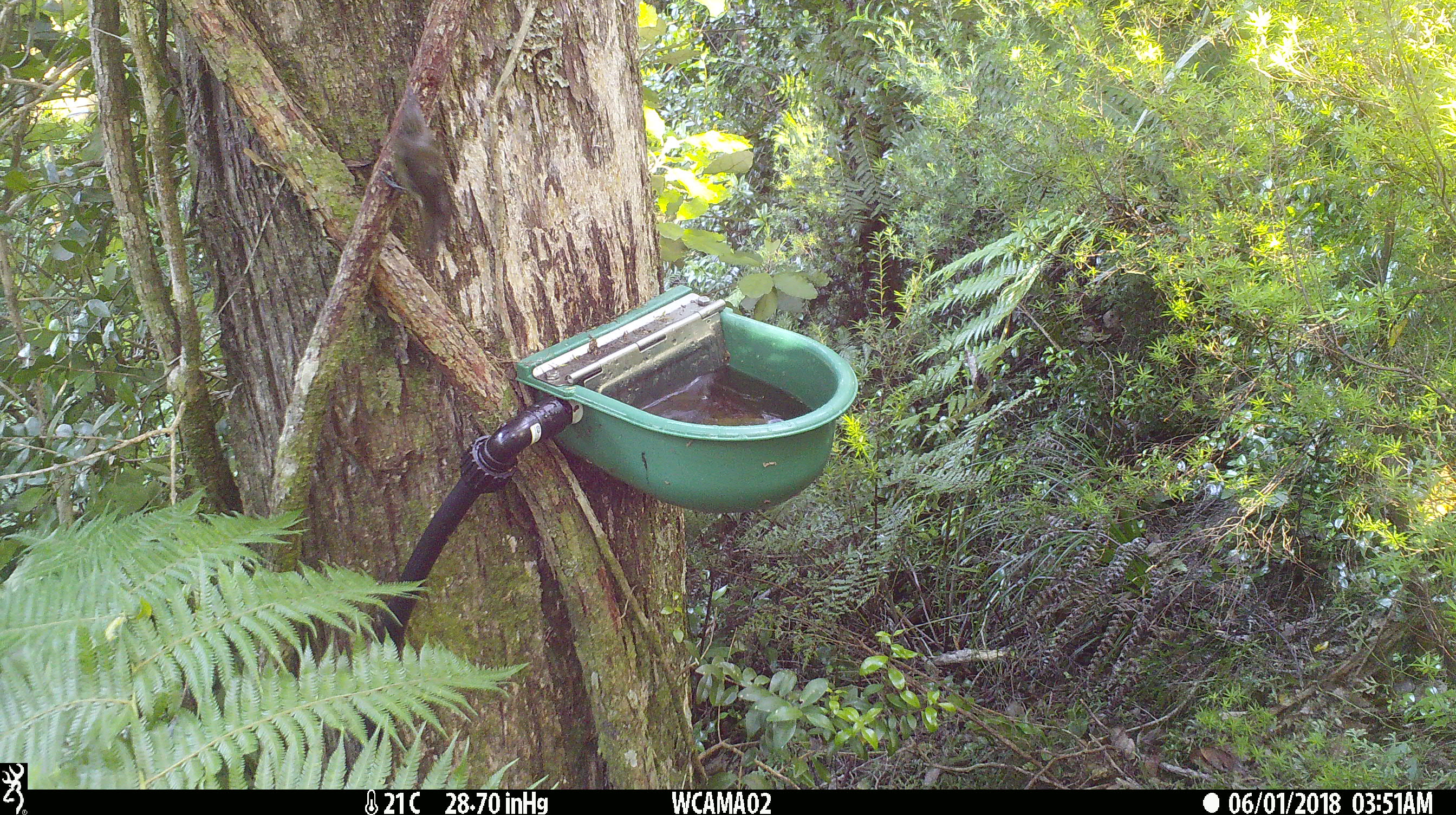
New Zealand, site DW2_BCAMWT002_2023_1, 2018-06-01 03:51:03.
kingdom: Animalia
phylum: Chordata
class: Aves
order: Passeriformes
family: Meliphagidae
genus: Anthornis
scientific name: Anthornis melanura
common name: new zealand bellbird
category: bellbird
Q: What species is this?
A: Bellbird (new zealand bellbird) (Anthornis melanura).